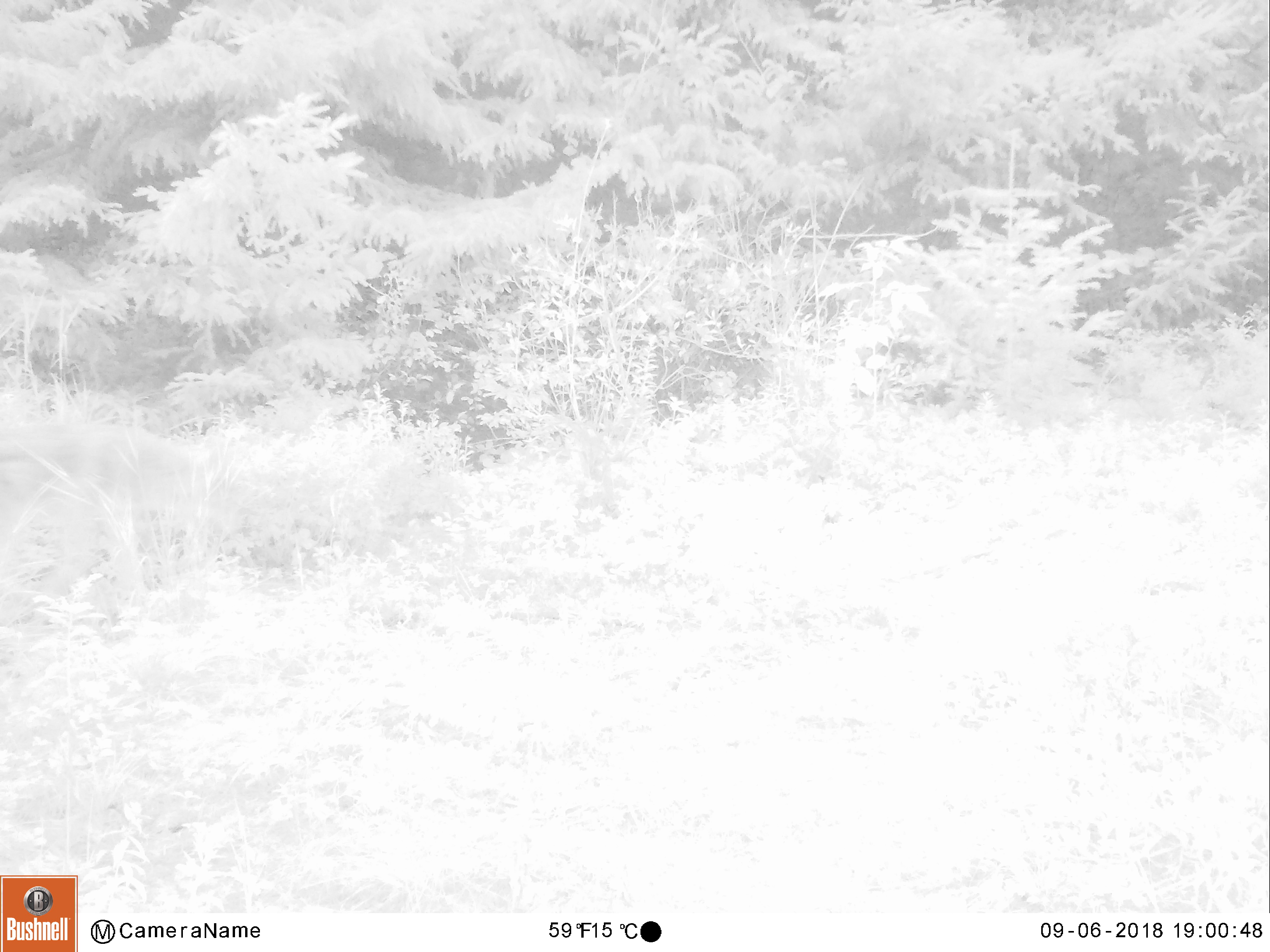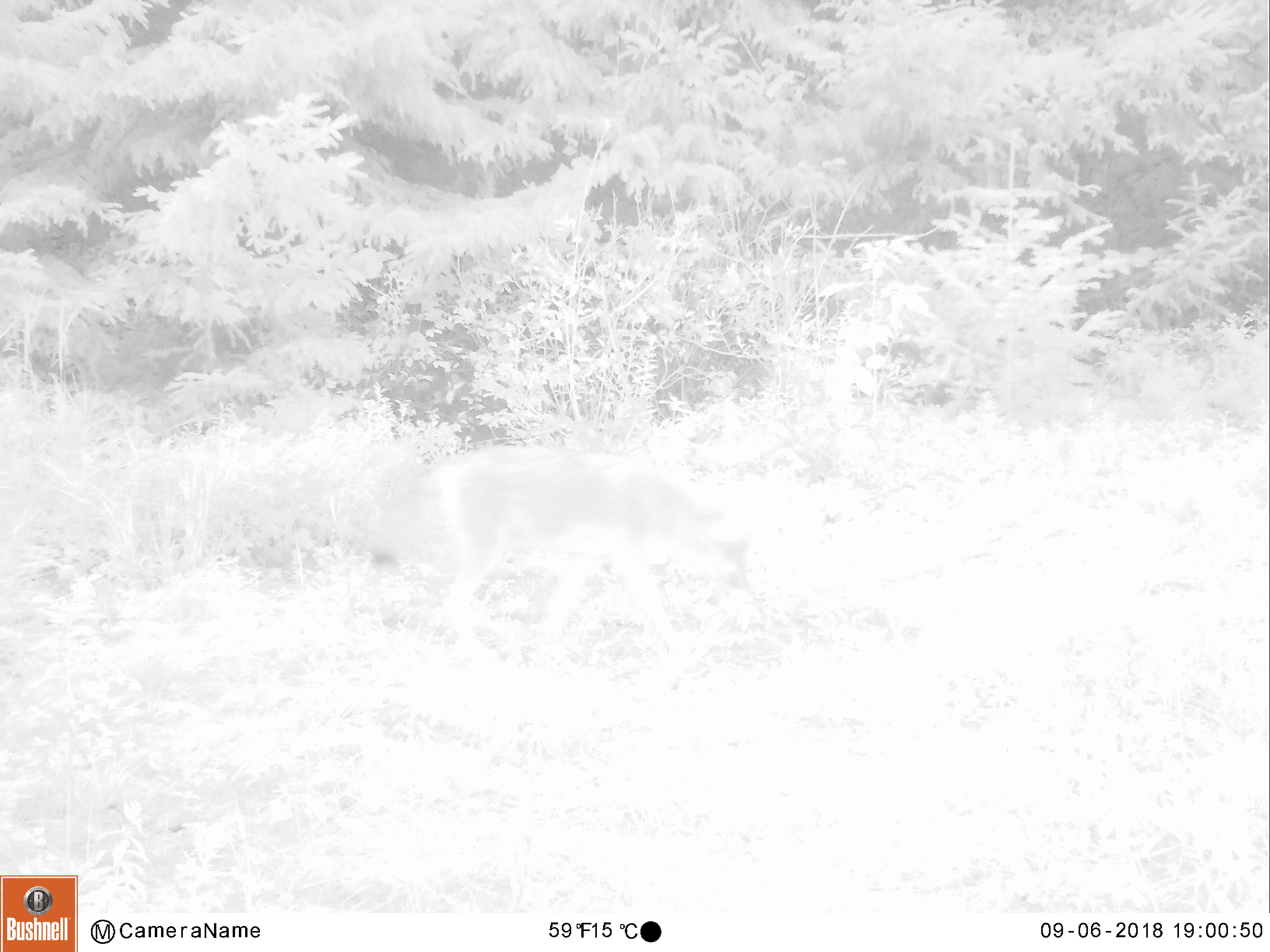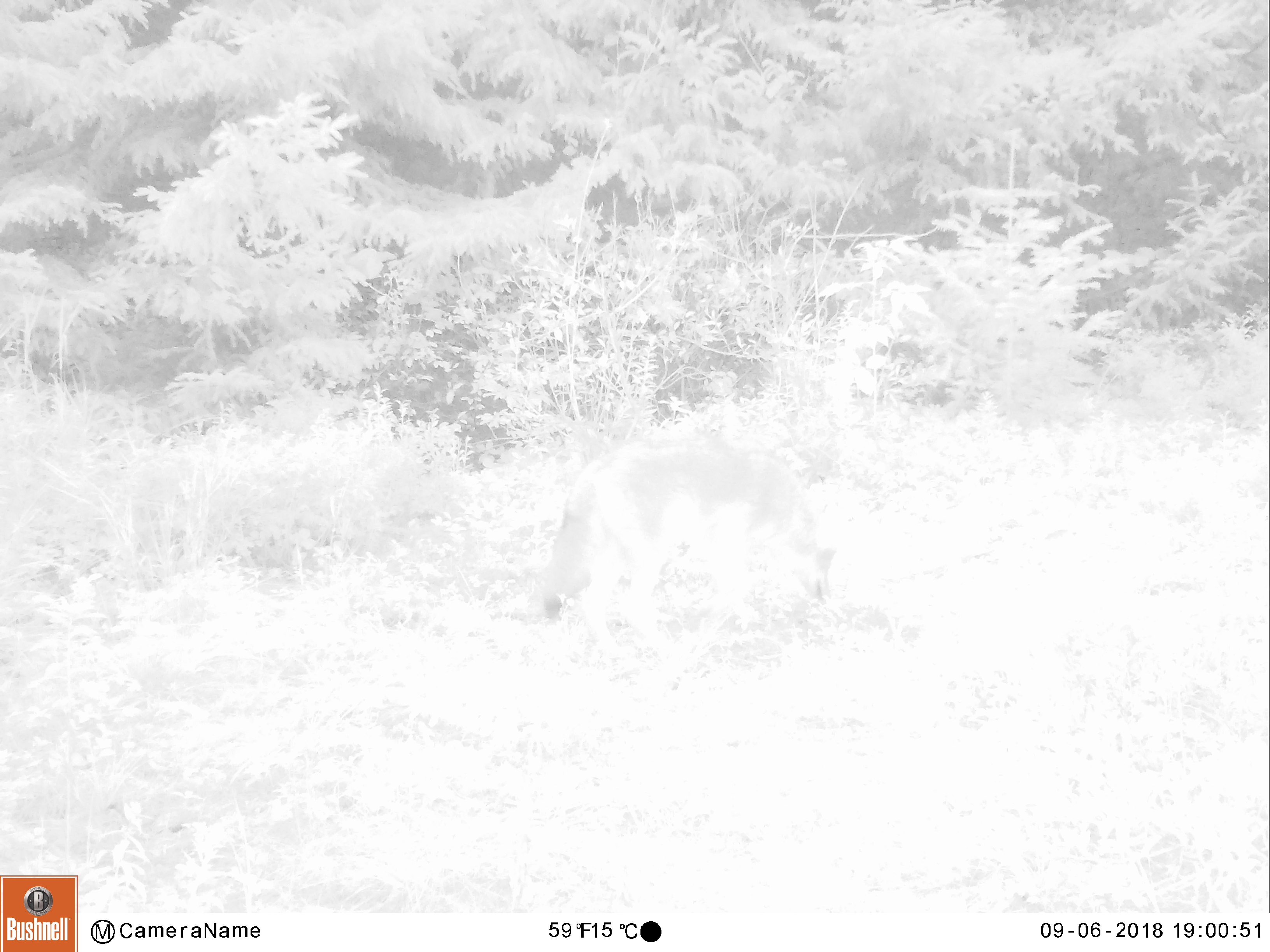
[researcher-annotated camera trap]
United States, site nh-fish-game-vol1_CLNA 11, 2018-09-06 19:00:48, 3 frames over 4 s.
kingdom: Animalia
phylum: Chordata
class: Mammalia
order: Carnivora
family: Canidae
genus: Canis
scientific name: Canis latrans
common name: coyote